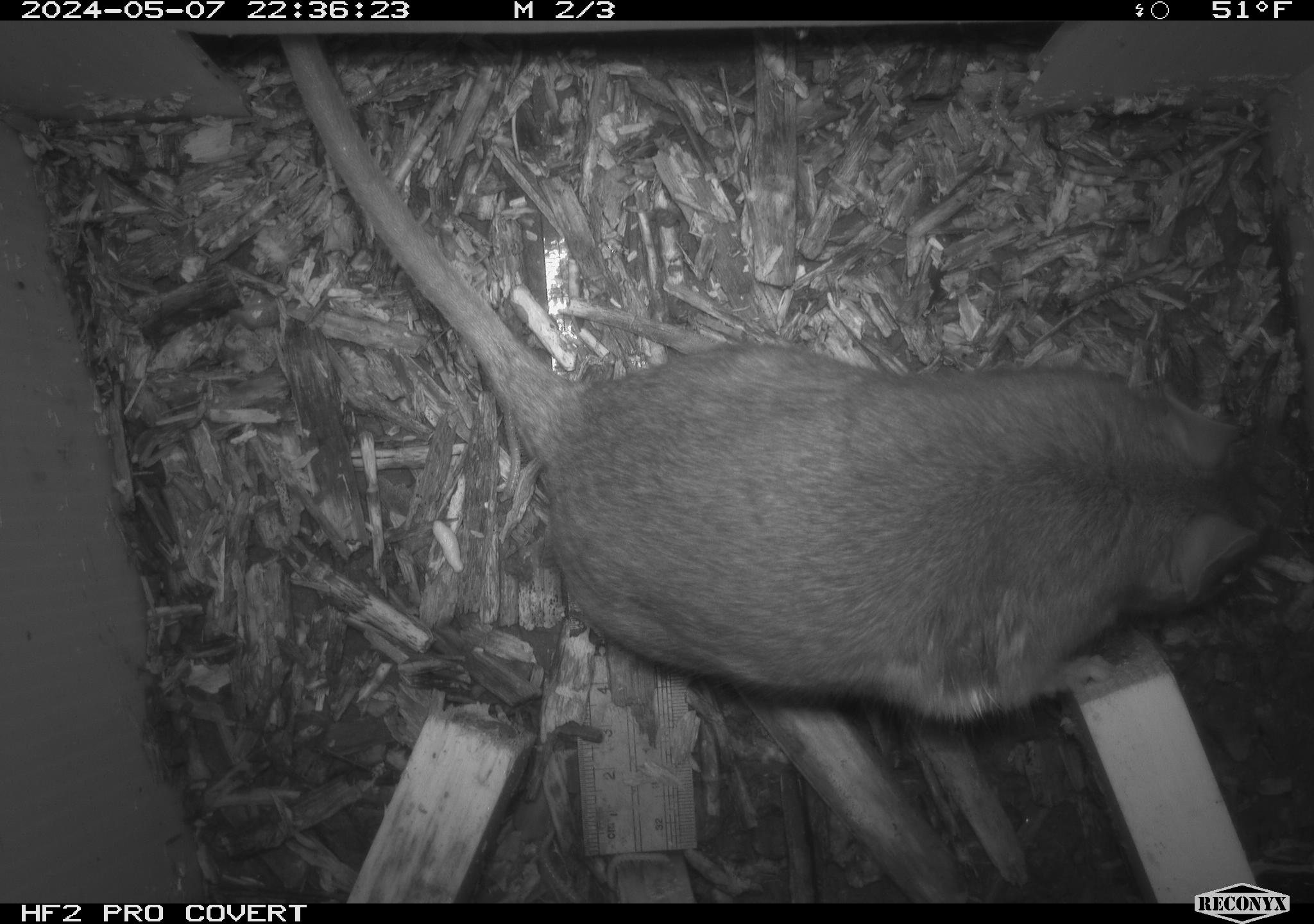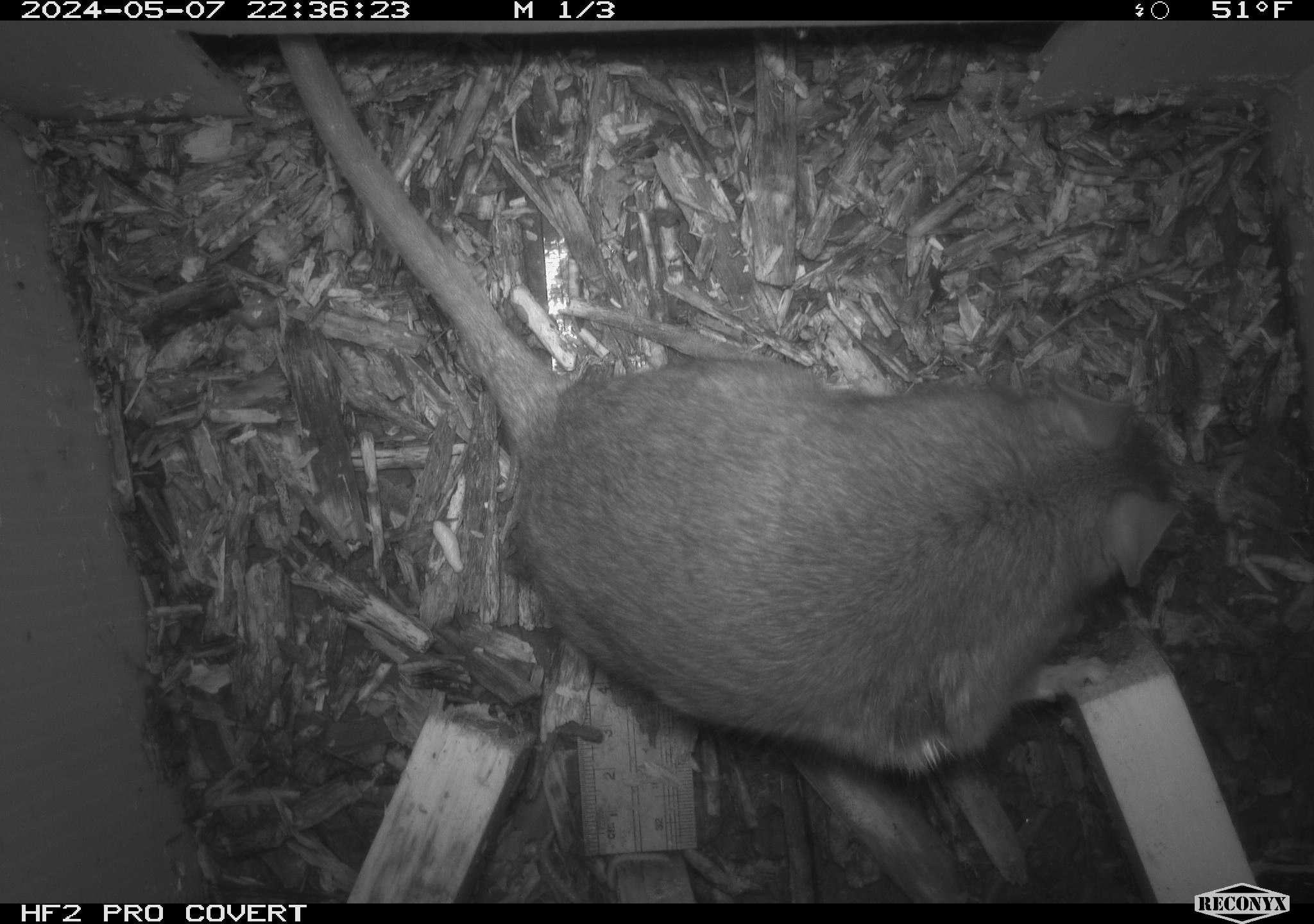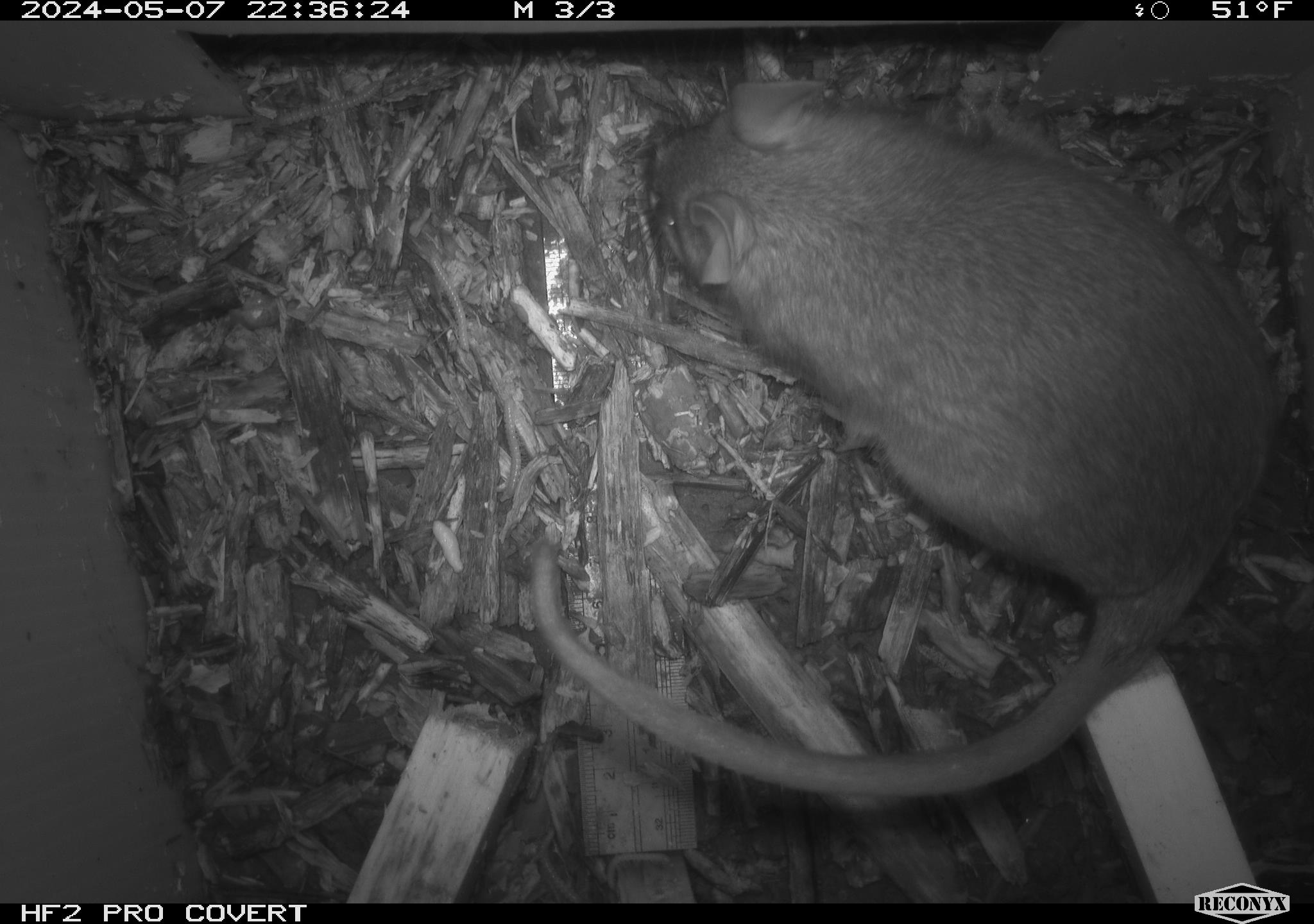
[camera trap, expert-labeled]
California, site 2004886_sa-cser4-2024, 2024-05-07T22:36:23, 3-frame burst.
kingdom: Animalia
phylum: Chordata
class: Mammalia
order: Rodentia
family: Muridae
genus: Rattus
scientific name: Rattus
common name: rat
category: rattus species